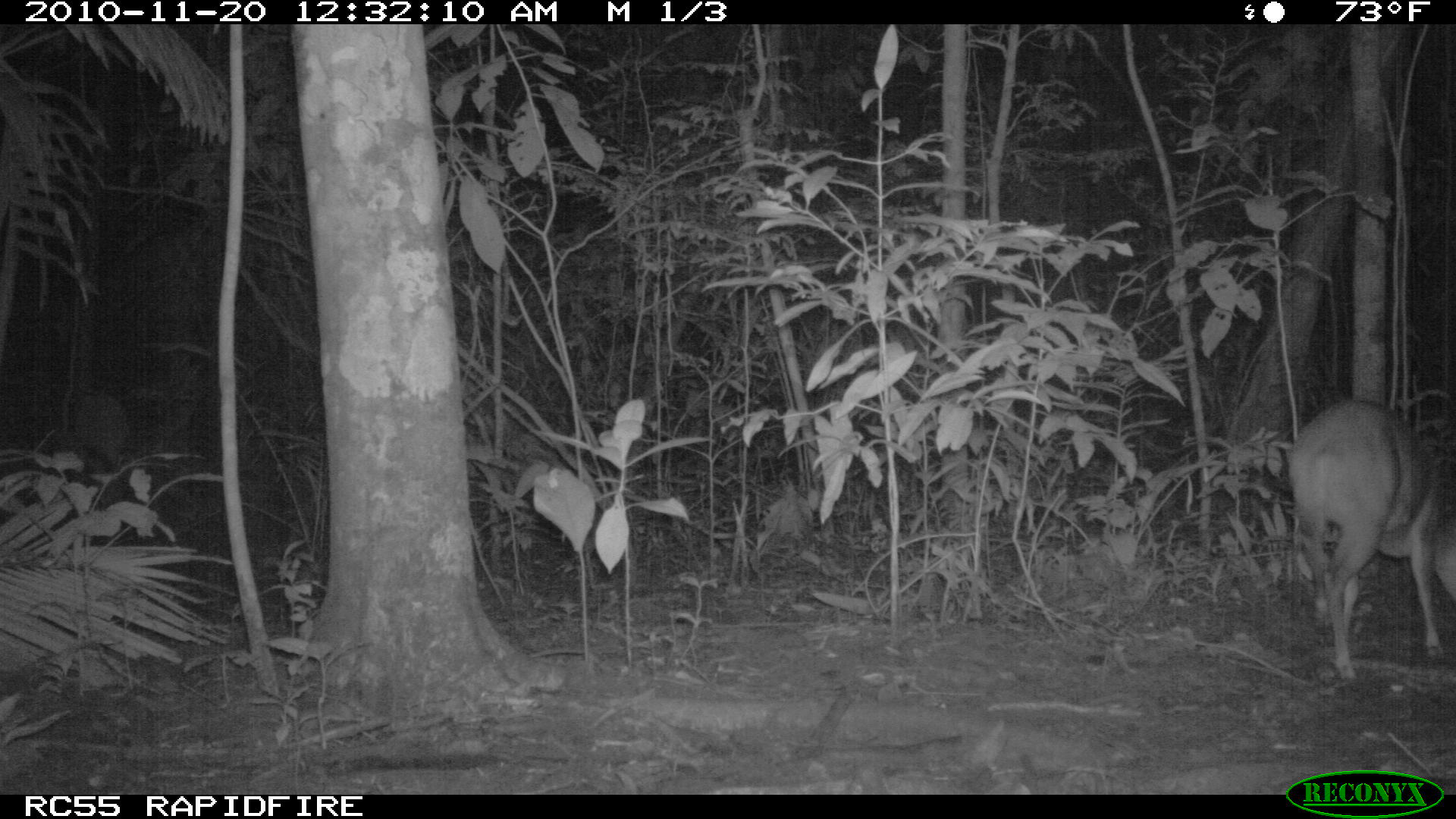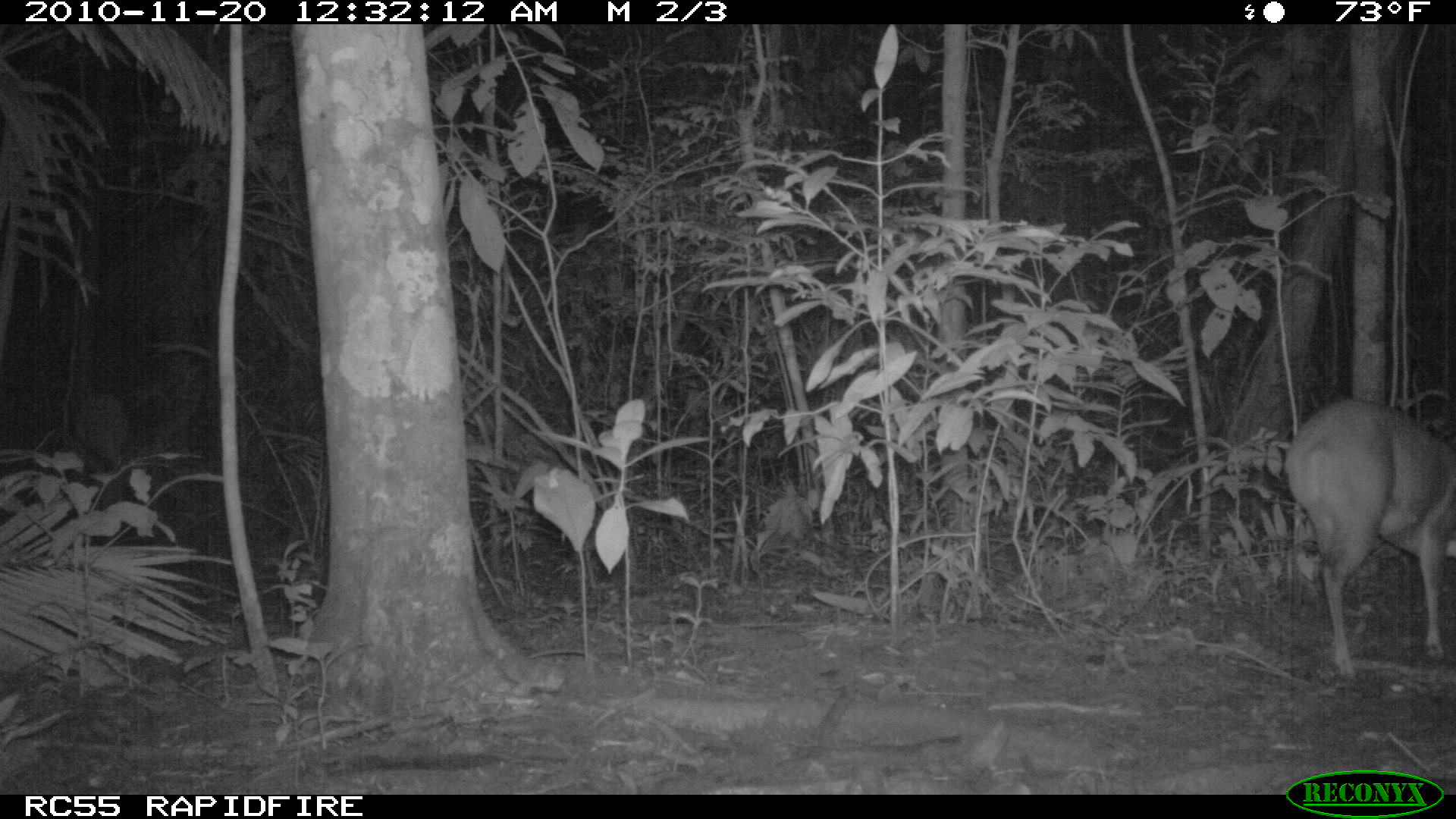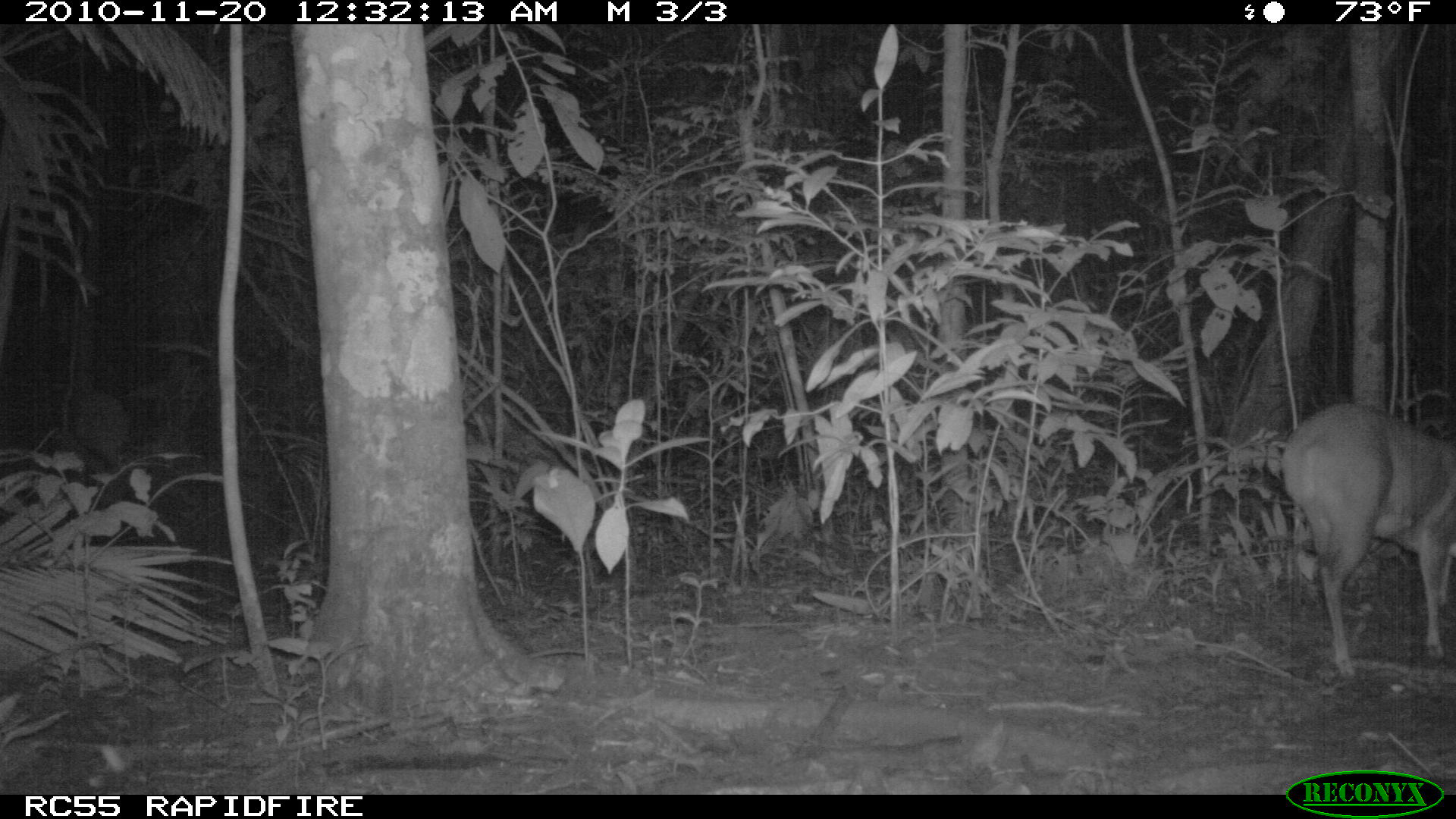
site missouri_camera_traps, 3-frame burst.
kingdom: Animalia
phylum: Chordata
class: Mammalia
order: Artiodactyla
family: Cervidae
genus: Odocoileus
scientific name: Odocoileus virginianus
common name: white-tailed deer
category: white tailed deer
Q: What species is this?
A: White tailed deer (white-tailed deer) (Odocoileus virginianus).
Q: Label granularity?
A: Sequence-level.